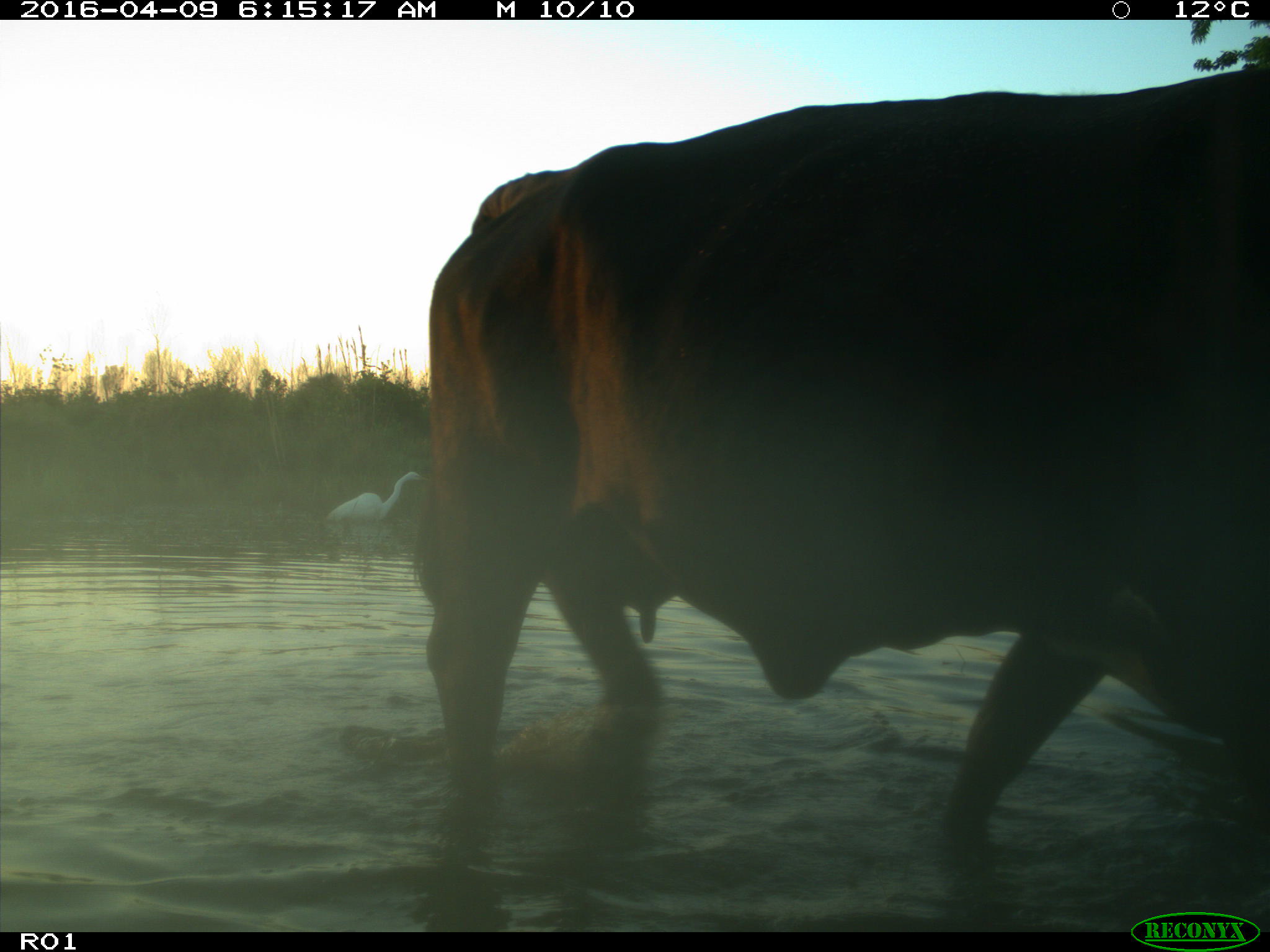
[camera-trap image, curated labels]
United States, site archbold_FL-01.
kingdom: Animalia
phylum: Chordata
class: Mammalia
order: Artiodactyla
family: Bovidae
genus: Bos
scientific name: Bos taurus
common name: domestic cow